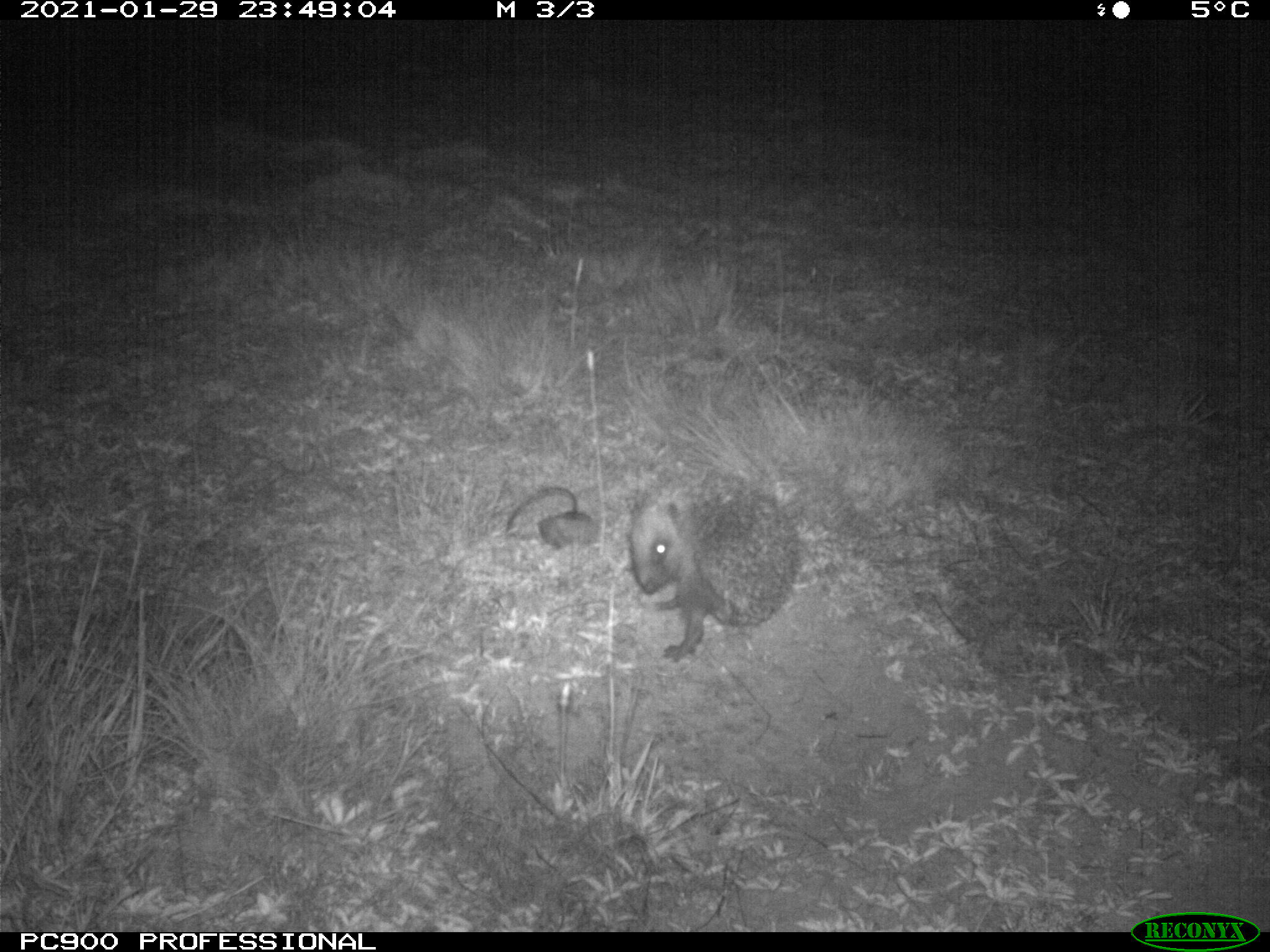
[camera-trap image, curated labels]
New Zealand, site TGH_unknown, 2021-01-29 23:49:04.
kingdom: Animalia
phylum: Chordata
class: Mammalia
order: Eulipotyphla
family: Erinaceidae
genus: Erinaceus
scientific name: Erinaceus europaeus europaeus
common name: european hedgehog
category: hedgehog